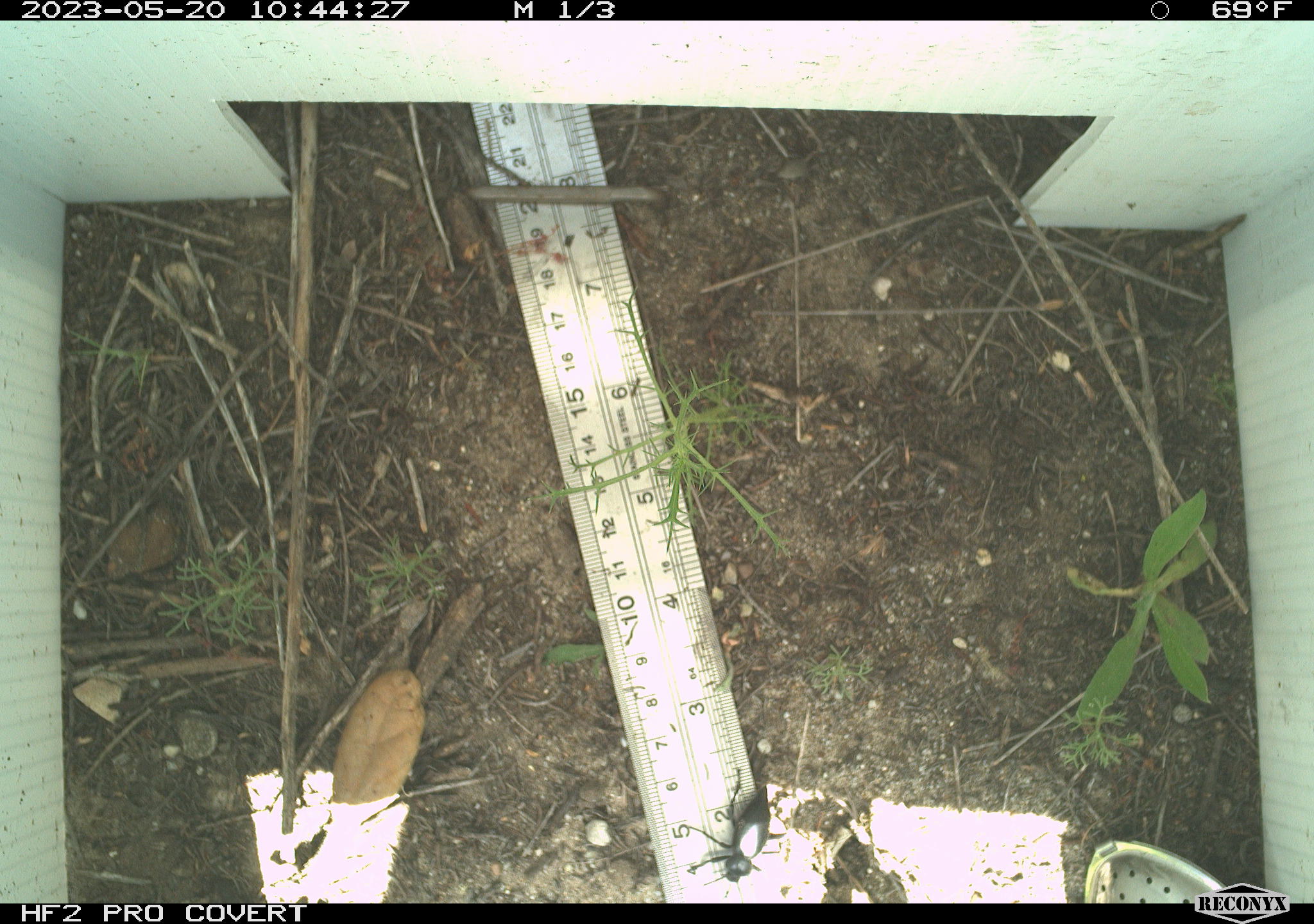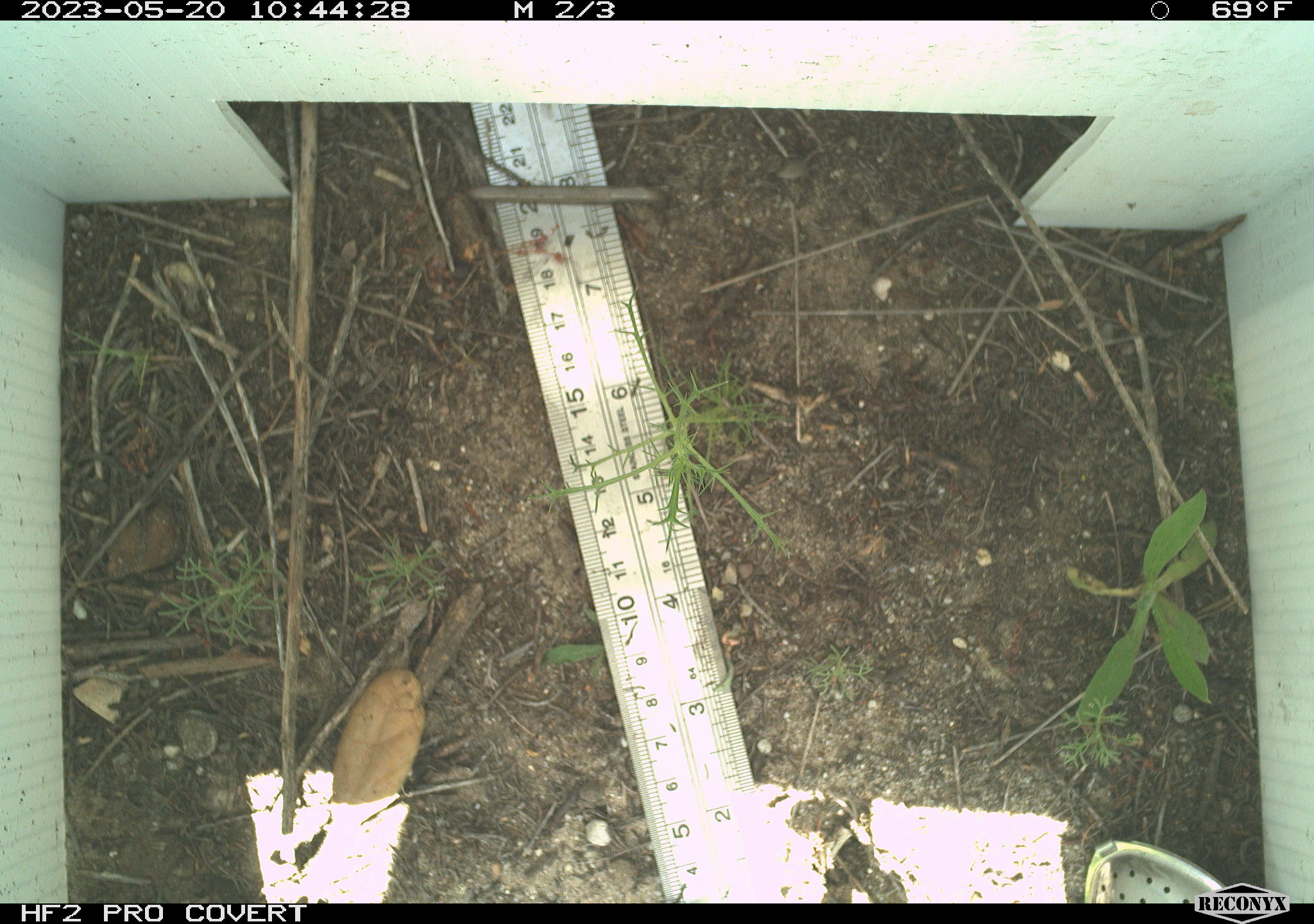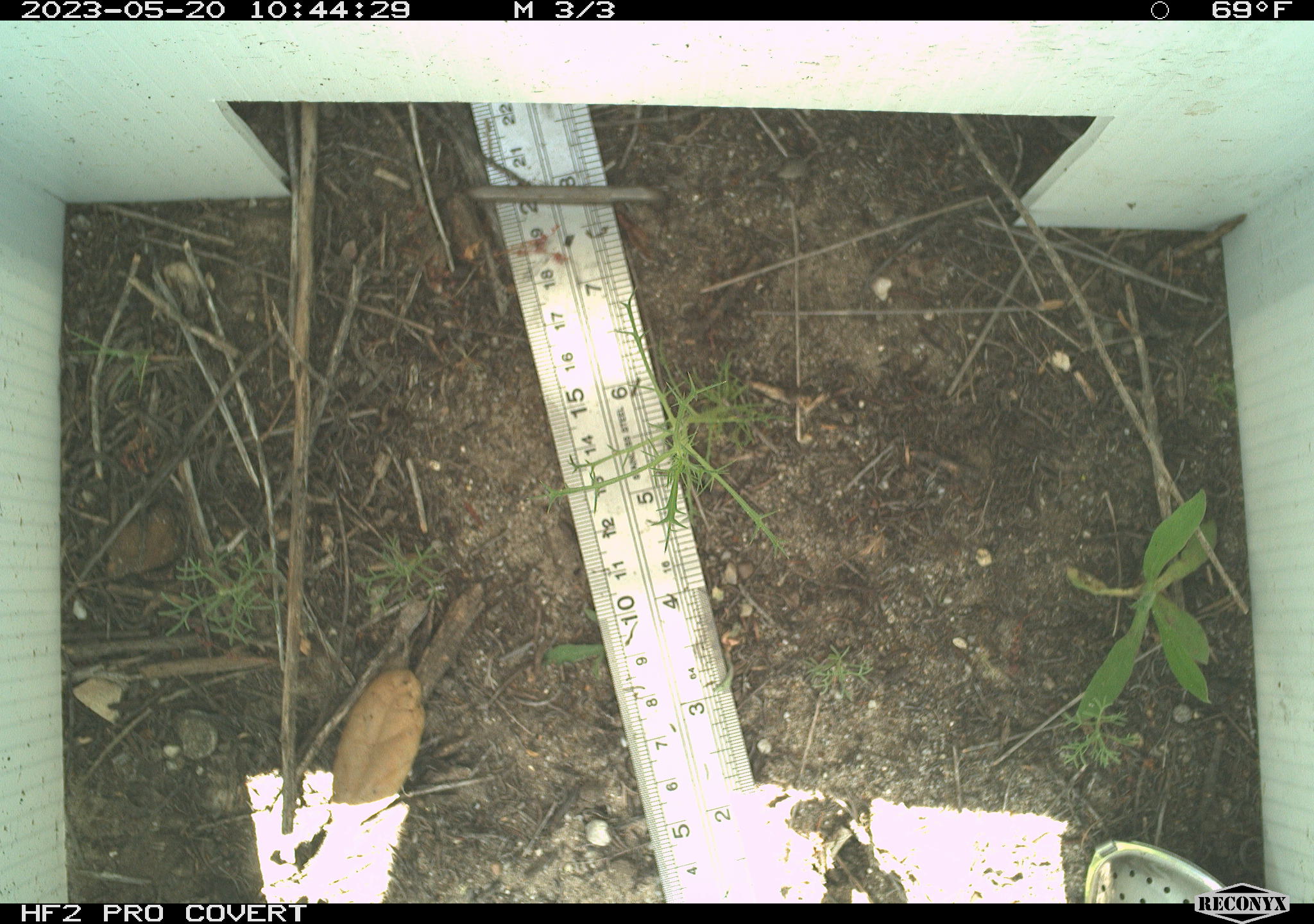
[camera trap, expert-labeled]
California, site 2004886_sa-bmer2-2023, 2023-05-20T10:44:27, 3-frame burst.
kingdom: Animalia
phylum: Arthropoda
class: Insecta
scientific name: Insecta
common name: insect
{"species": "insect (Insecta)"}